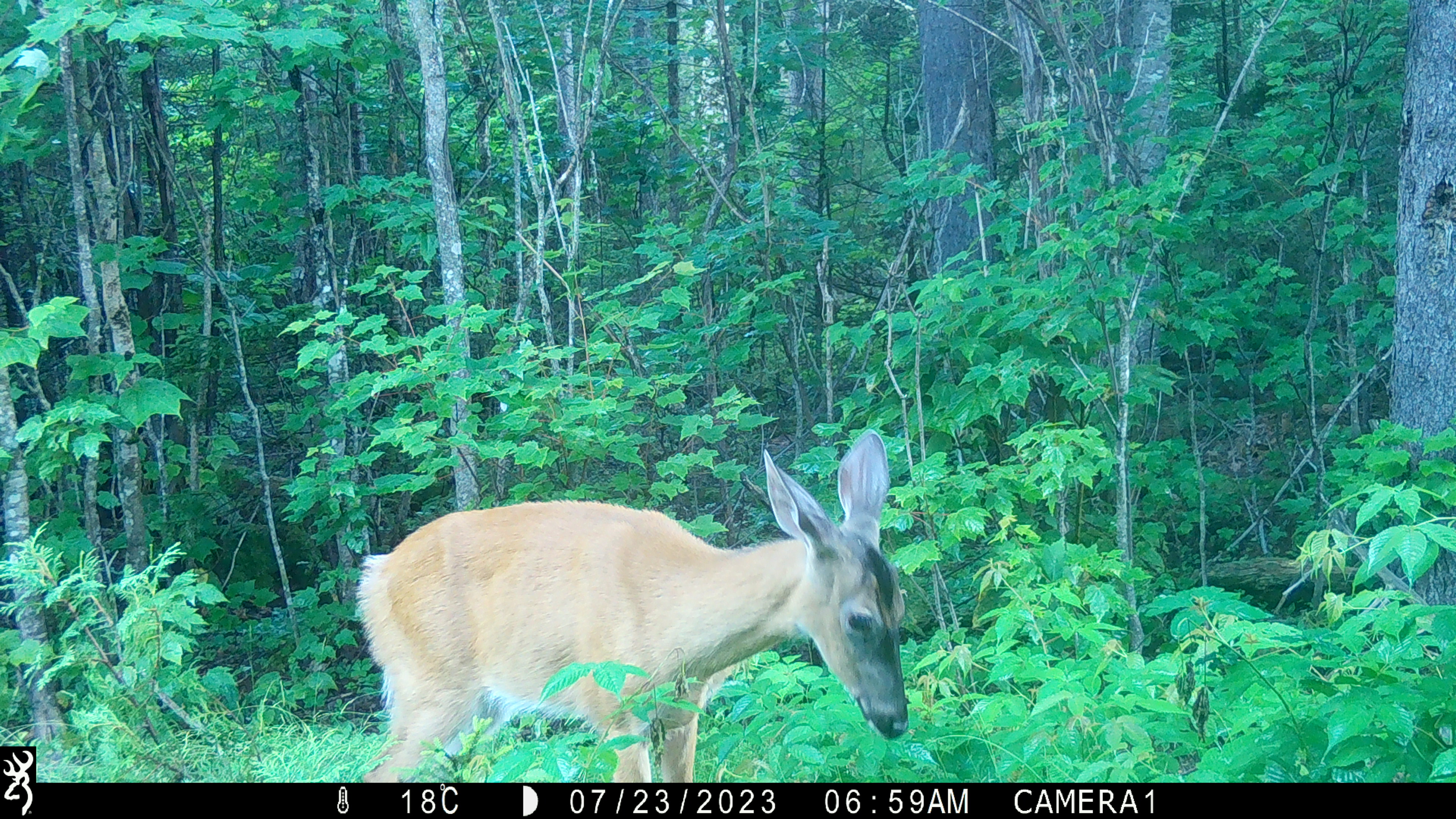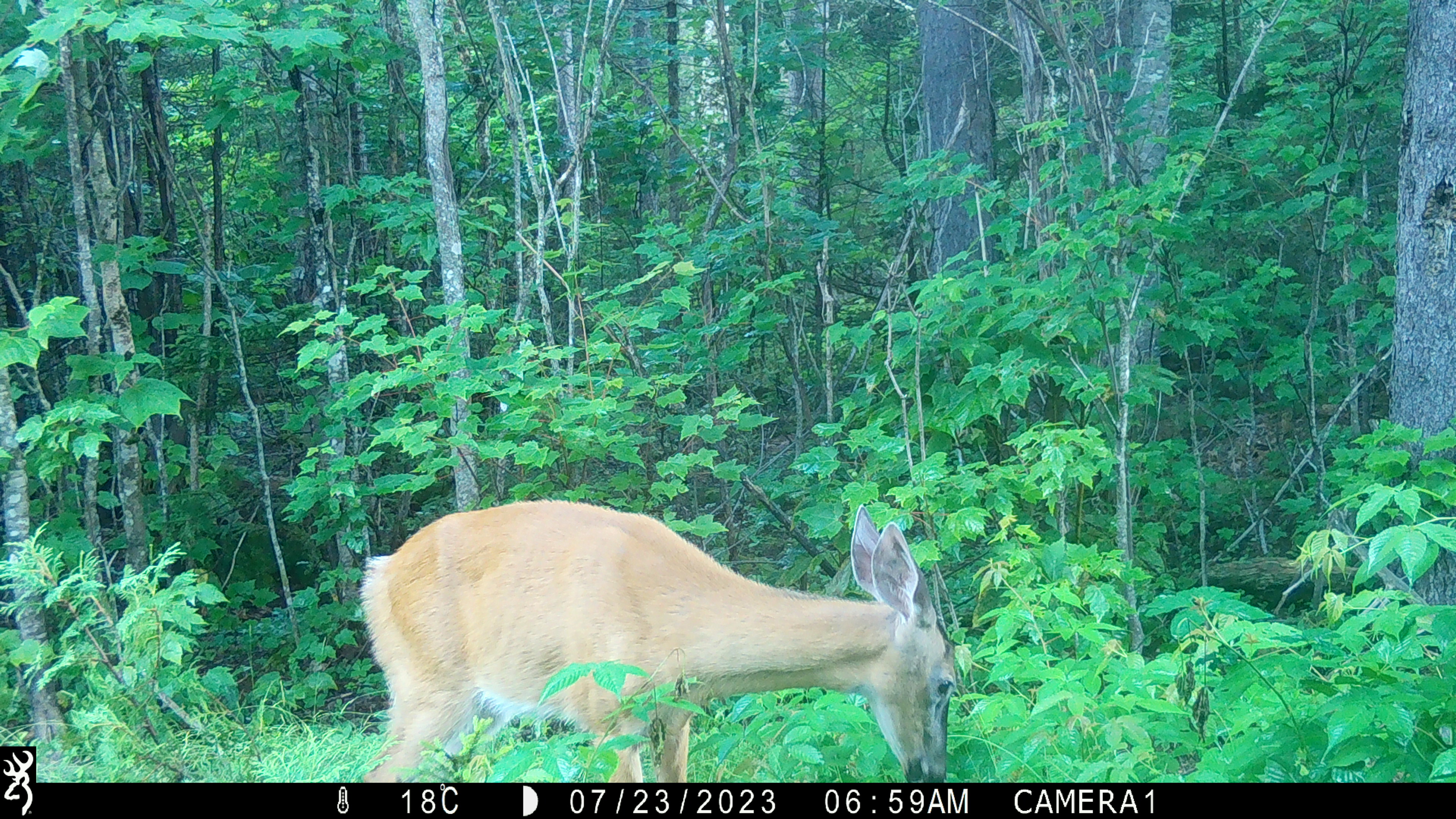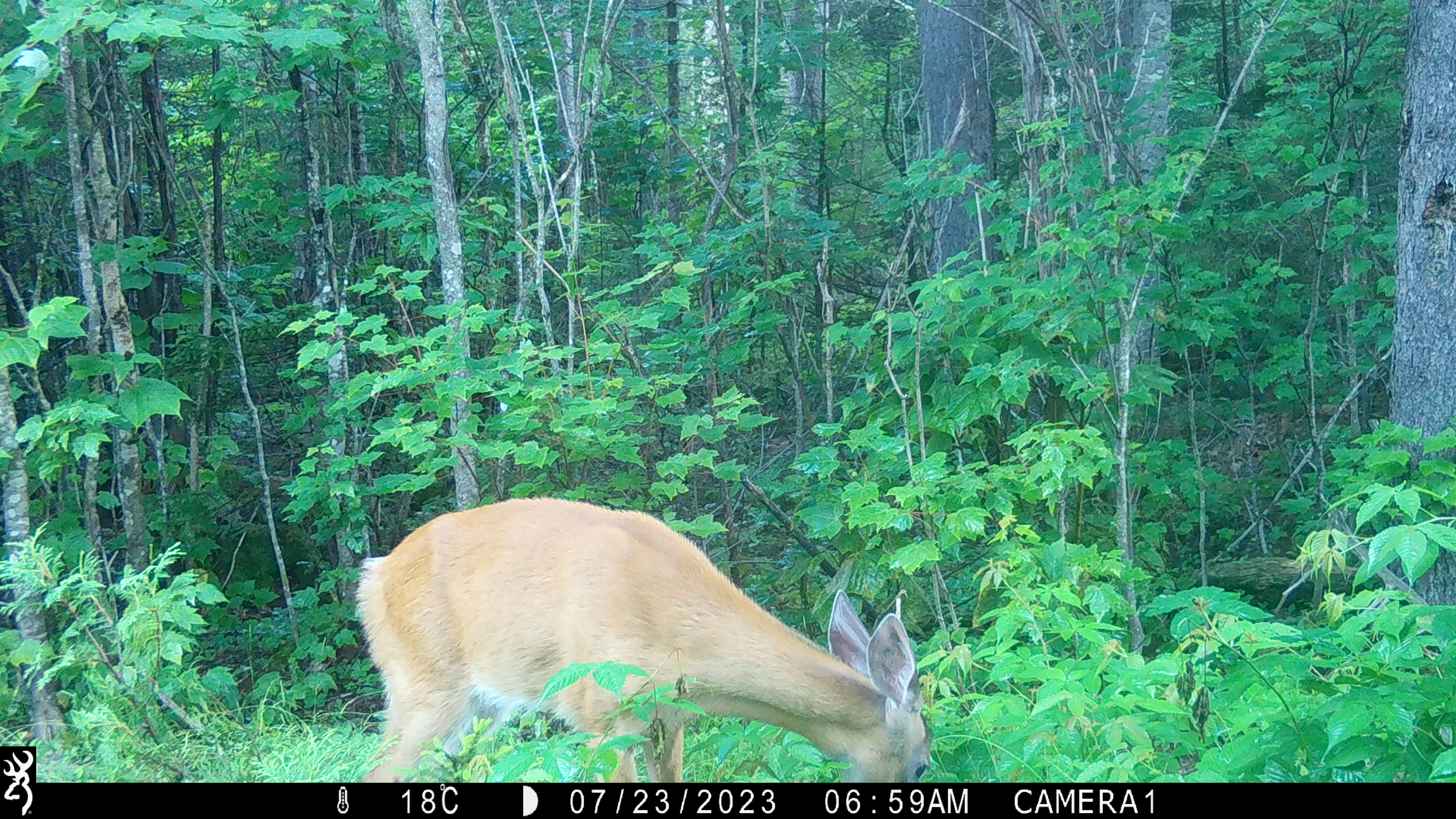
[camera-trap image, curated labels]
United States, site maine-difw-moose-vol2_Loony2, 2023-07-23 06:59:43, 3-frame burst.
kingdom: Animalia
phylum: Chordata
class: Mammalia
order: Artiodactyla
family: Cervidae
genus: Odocoileus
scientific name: Odocoileus virginianus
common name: white-tailed deer